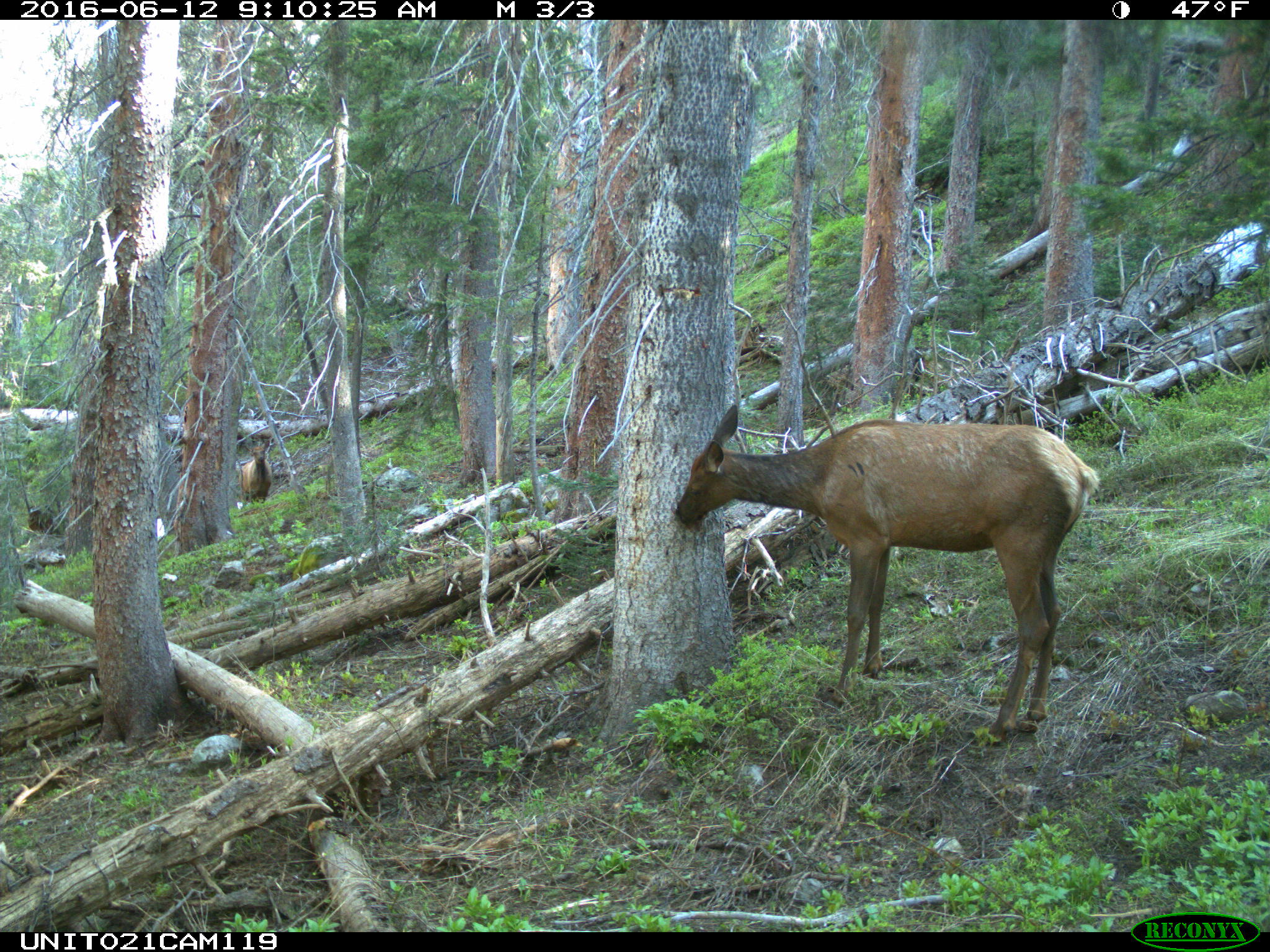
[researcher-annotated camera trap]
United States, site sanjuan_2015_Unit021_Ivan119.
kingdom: Animalia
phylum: Chordata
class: Mammalia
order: Artiodactyla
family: Cervidae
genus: Cervus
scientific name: Cervus elaphus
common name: red deer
Cervus elaphus (red deer).